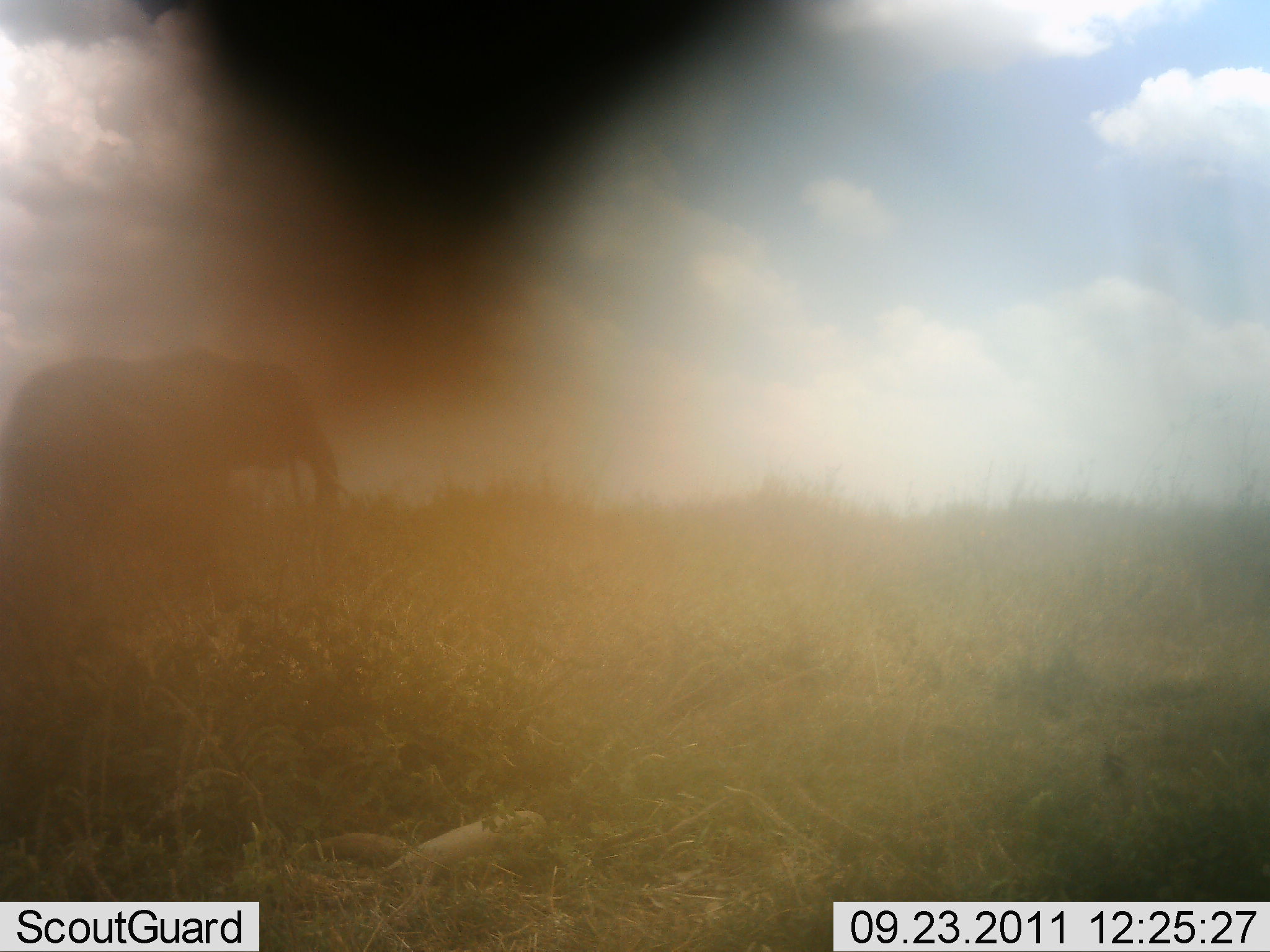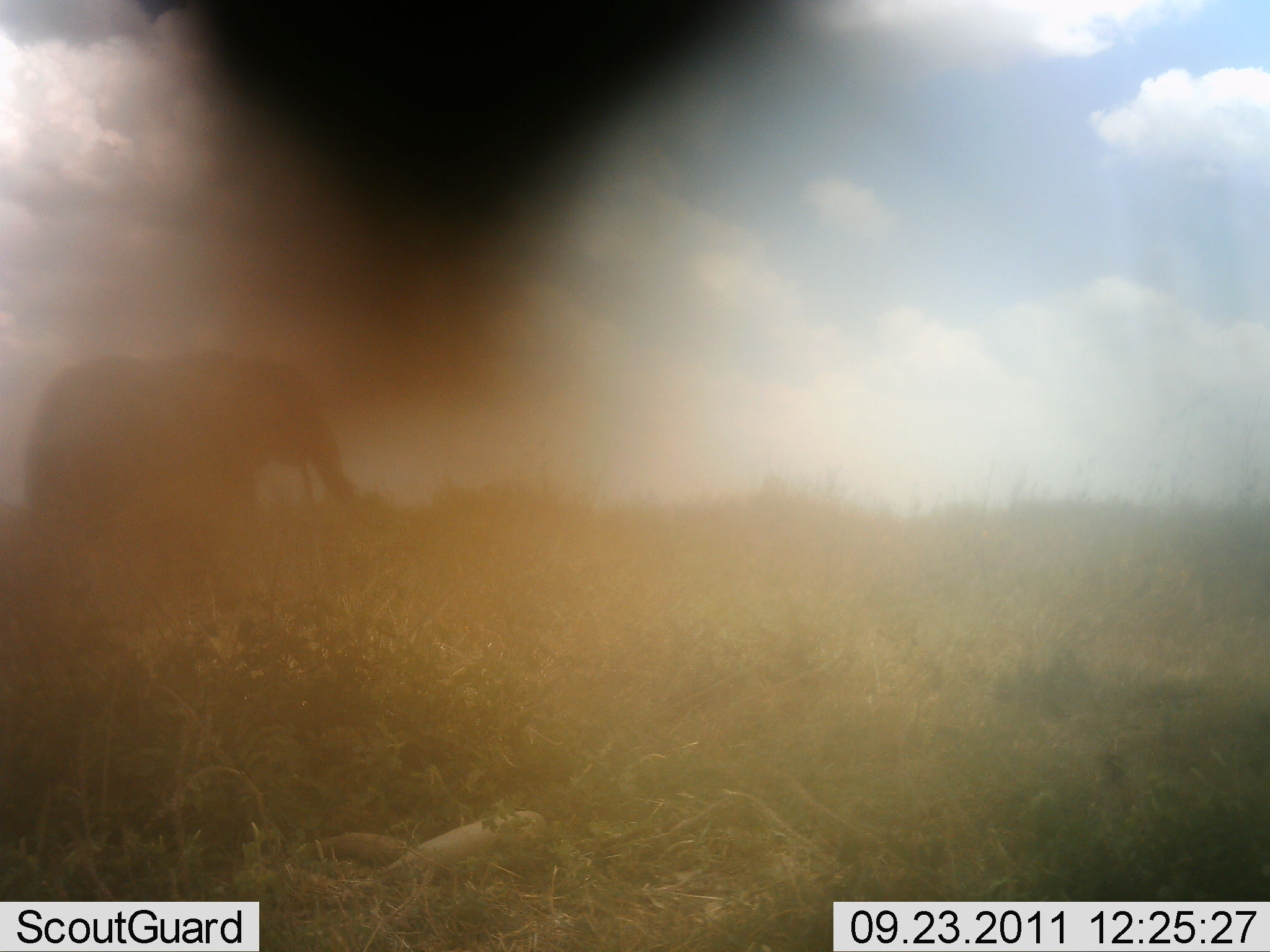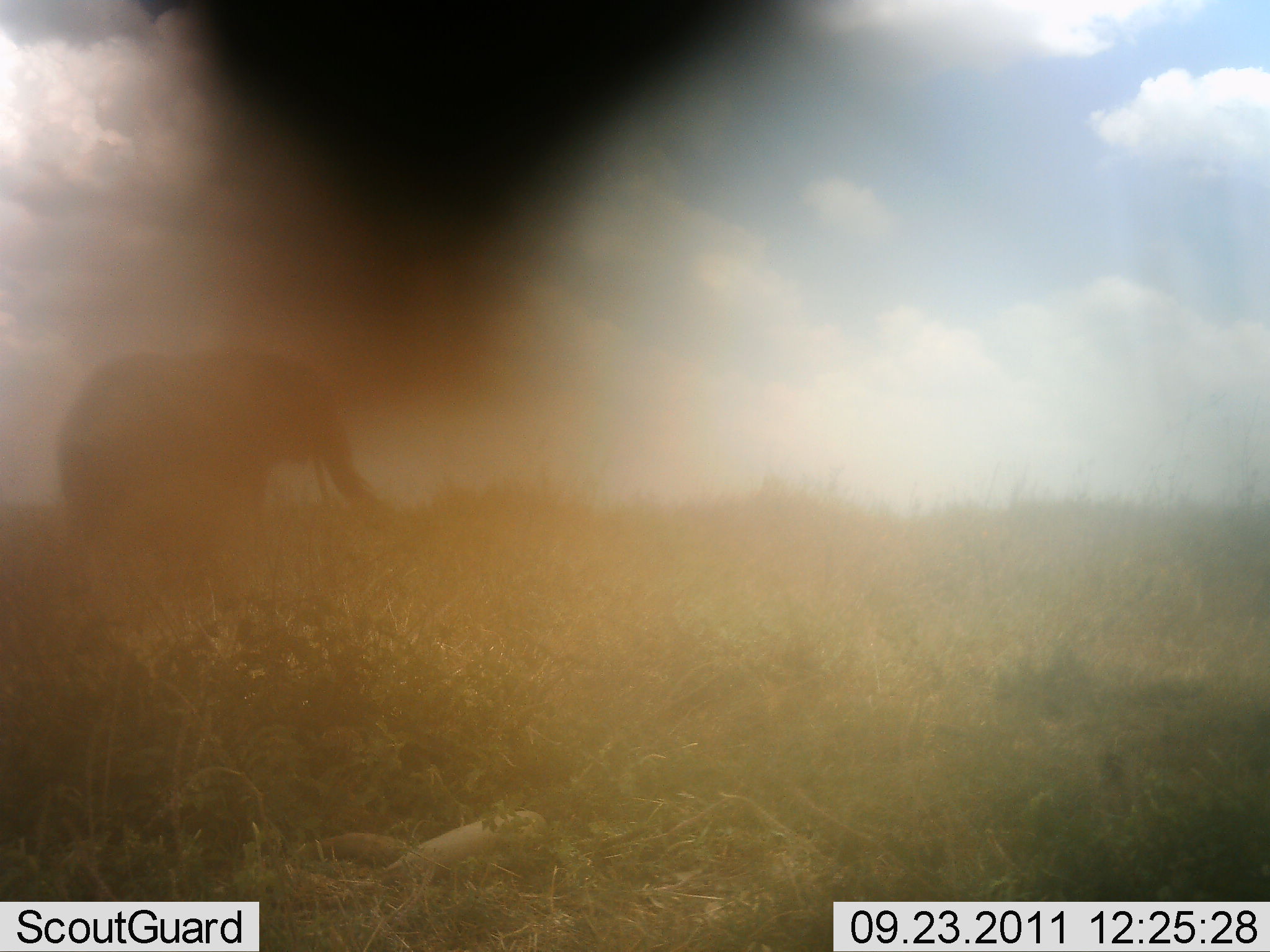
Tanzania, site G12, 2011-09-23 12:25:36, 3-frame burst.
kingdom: Animalia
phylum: Chordata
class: Mammalia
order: Proboscidea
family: Elephantidae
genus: Loxodonta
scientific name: Loxodonta africana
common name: african bush elephant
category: elephant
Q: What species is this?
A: Elephant (african bush elephant) (Loxodonta africana).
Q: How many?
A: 1.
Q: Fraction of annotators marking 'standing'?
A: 23%.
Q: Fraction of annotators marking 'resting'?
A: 0%.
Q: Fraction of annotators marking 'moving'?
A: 77%.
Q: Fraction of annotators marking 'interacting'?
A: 0%.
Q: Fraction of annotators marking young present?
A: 0%.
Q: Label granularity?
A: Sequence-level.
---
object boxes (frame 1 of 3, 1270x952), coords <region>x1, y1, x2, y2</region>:
animal: <region>0, 352, 343, 557</region>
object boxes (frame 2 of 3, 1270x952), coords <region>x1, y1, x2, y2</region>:
animal: <region>18, 347, 358, 581</region>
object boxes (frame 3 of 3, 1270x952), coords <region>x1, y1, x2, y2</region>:
animal: <region>56, 350, 377, 593</region>